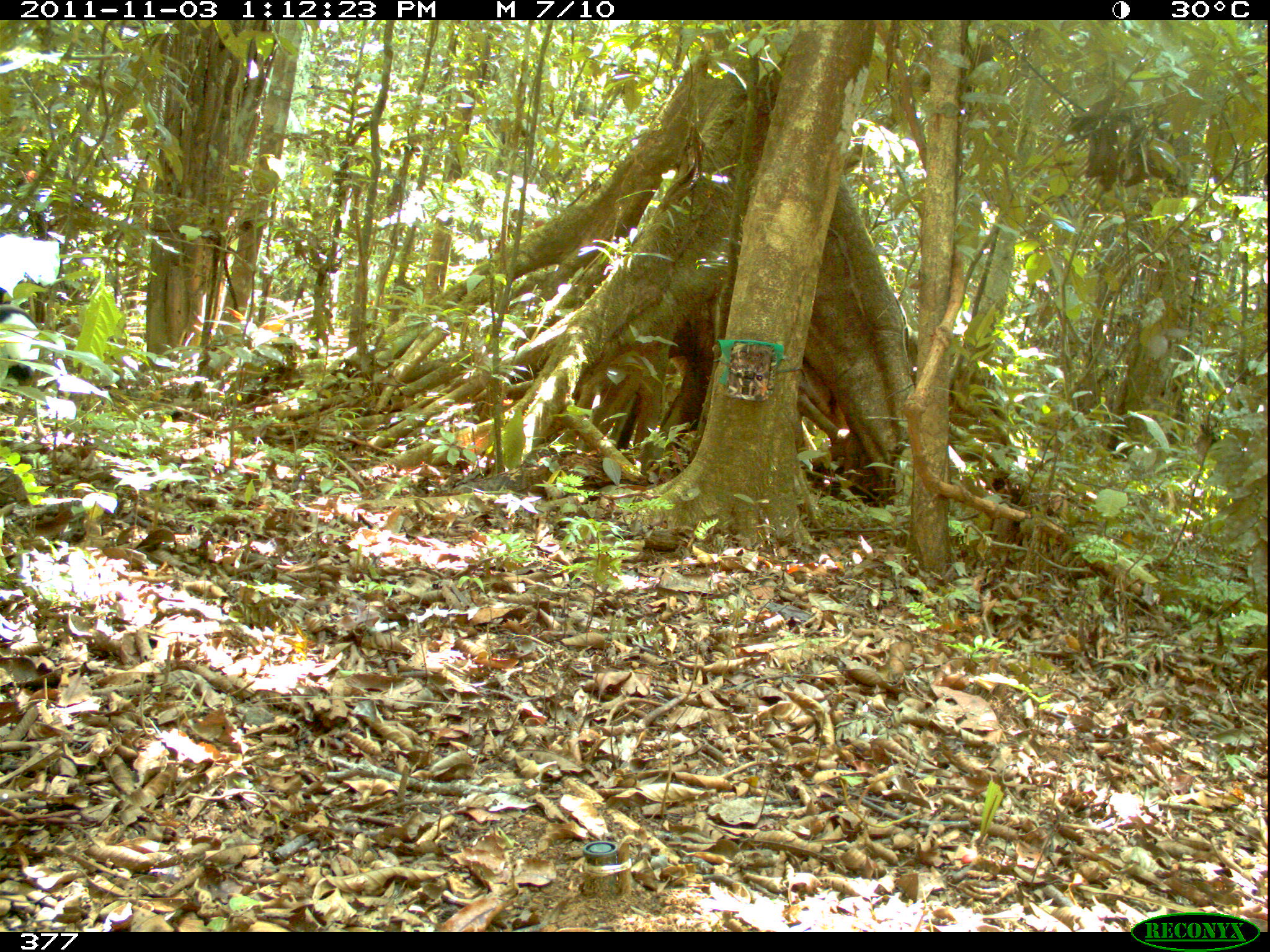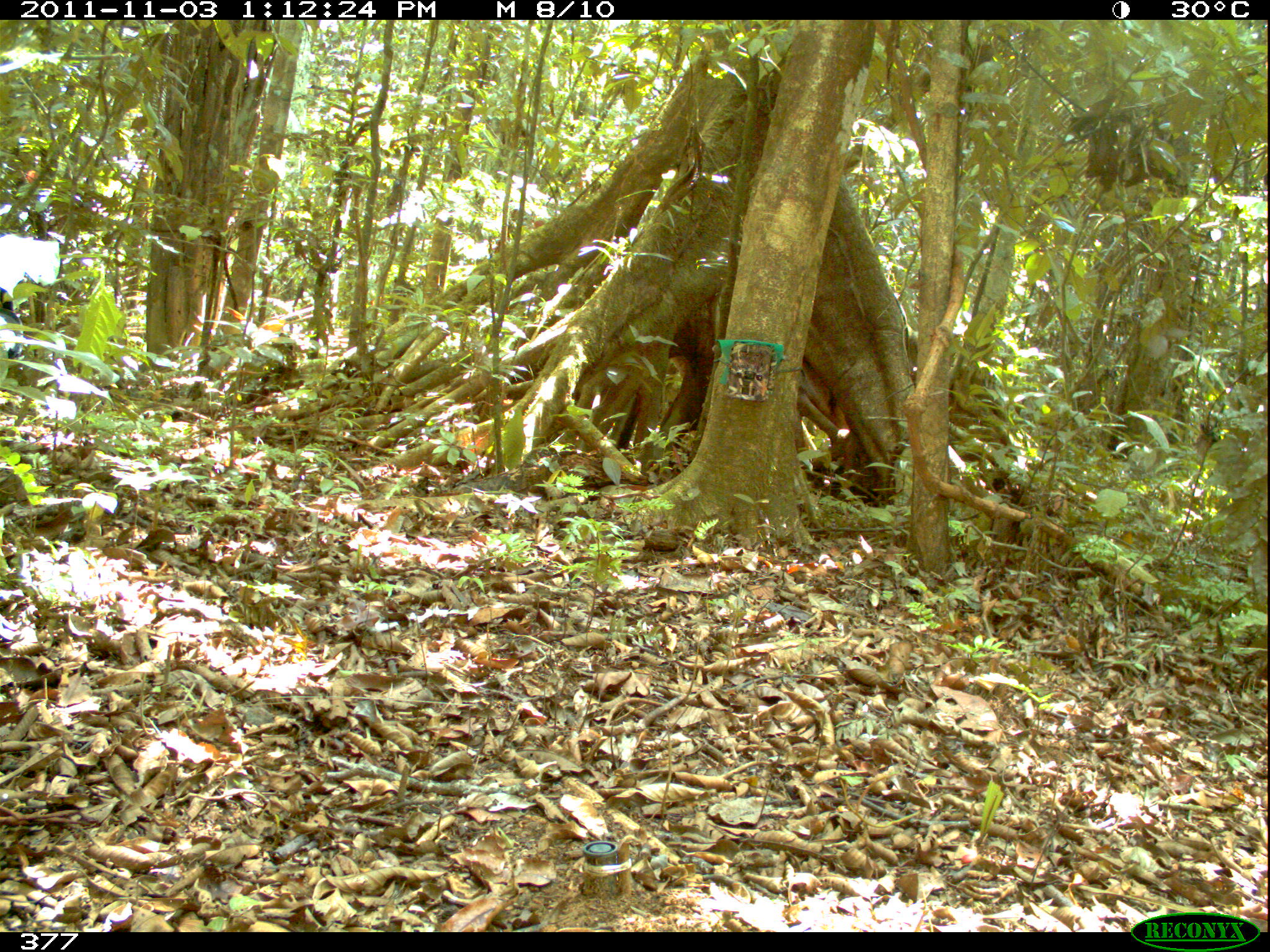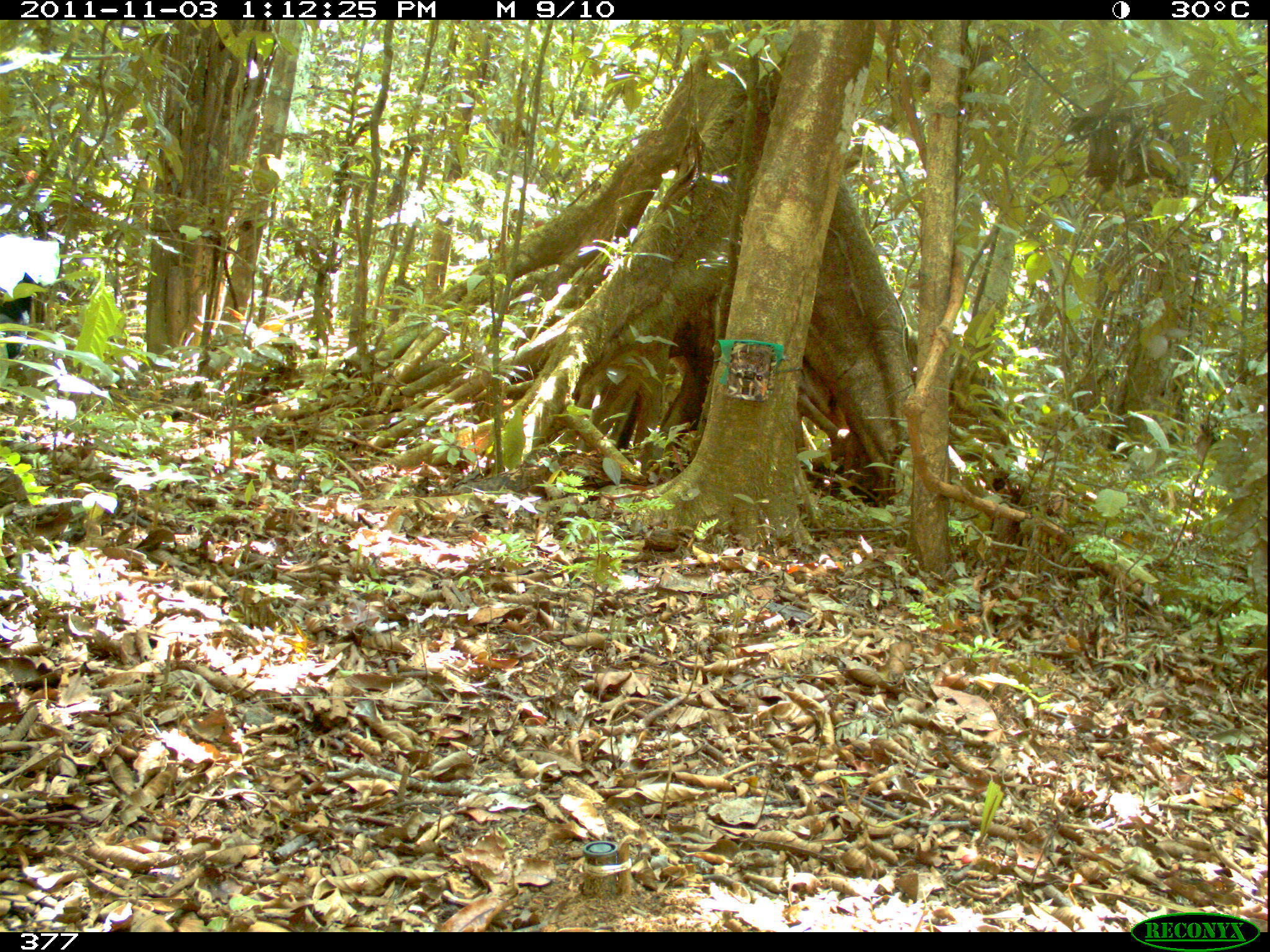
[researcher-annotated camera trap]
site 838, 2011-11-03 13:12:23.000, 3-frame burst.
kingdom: Animalia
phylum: Chordata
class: Aves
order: Gruiformes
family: Psophiidae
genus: Psophia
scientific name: Psophia leucoptera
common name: pale-winged trumpeter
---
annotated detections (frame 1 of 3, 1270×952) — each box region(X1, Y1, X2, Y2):
psophia leucoptera: region(0, 284, 42, 397)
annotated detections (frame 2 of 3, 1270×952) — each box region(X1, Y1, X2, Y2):
psophia leucoptera: region(0, 285, 24, 362)